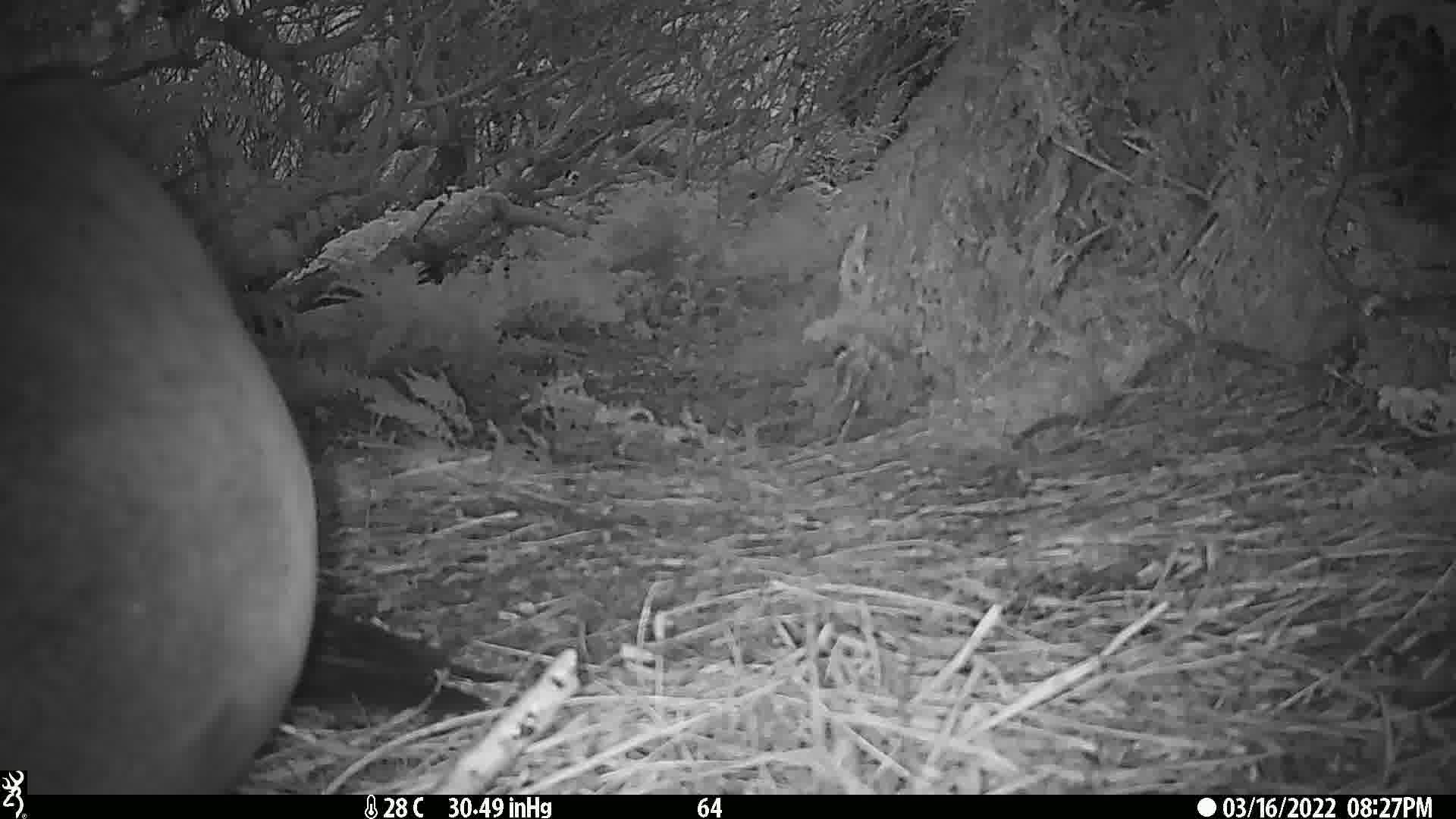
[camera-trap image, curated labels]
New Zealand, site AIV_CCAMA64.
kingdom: Animalia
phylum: Chordata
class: Mammalia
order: Carnivora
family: Otariidae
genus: Phocarctos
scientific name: Phocarctos hookeri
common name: new zealand sea lion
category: sealion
Sealion (new zealand sea lion) (Phocarctos hookeri).